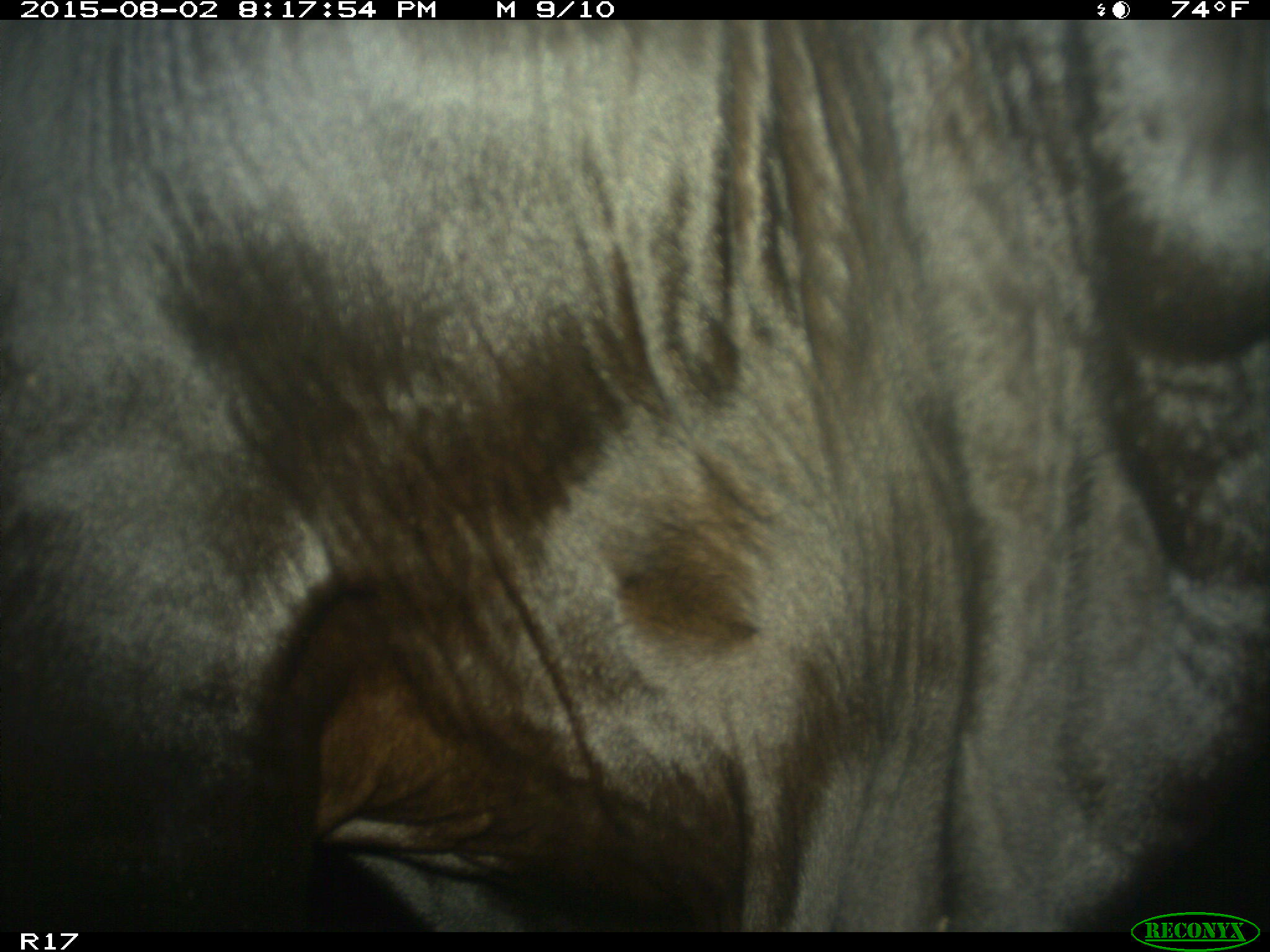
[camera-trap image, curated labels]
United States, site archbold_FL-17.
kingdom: Animalia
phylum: Chordata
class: Mammalia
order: Artiodactyla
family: Bovidae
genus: Bos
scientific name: Bos taurus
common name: domestic cow